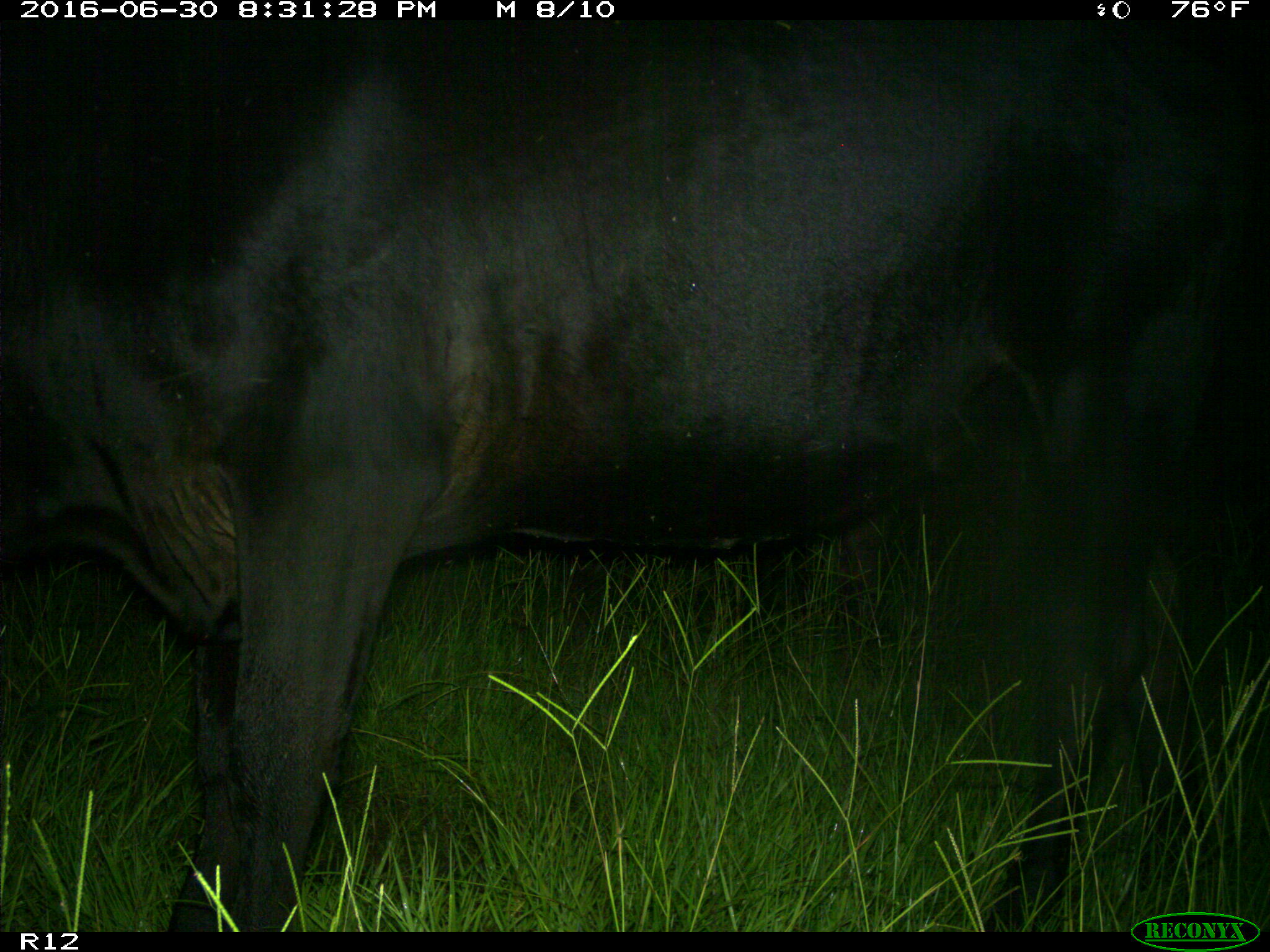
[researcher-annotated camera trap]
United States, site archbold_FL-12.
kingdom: Animalia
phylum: Chordata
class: Mammalia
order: Artiodactyla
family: Bovidae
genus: Bos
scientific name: Bos taurus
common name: domestic cow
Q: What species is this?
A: Bos taurus (domestic cow).